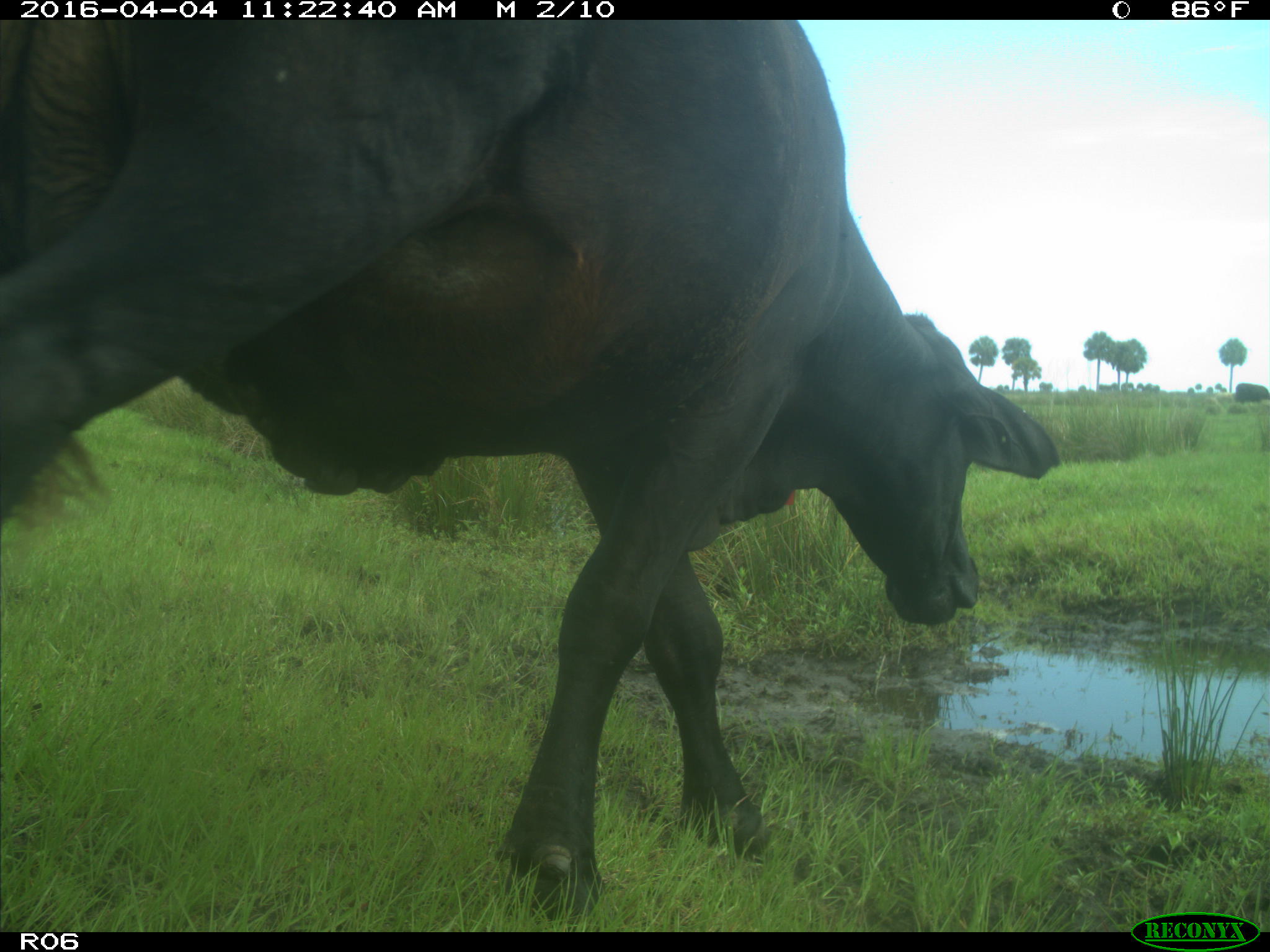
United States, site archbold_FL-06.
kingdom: Animalia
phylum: Chordata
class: Mammalia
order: Artiodactyla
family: Bovidae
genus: Bos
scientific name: Bos taurus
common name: domestic cow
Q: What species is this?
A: Bos taurus (domestic cow).